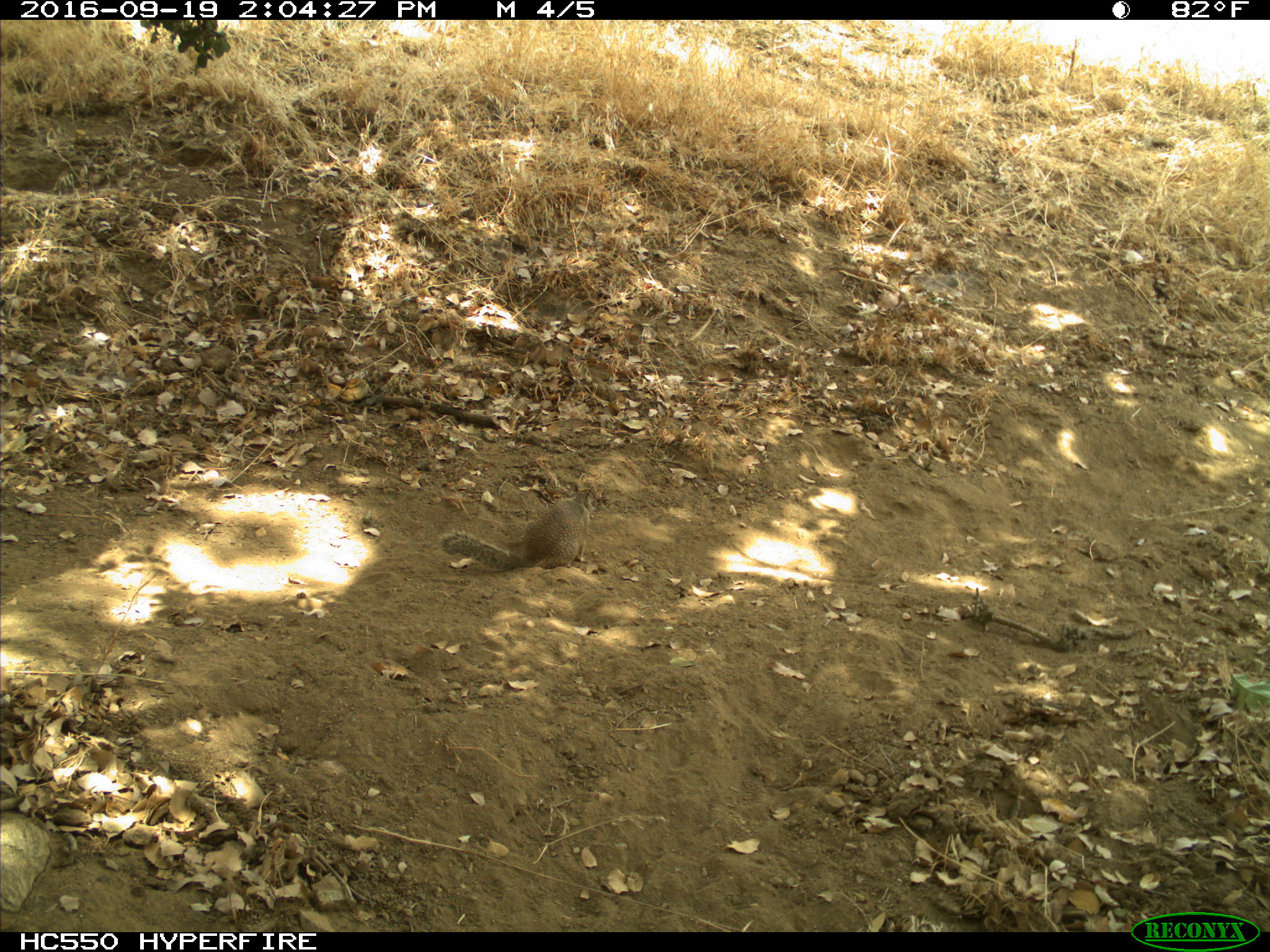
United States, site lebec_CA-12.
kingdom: Animalia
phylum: Chordata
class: Mammalia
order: Rodentia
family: Sciuridae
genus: Otospermophilus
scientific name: Otospermophilus beecheyi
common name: california ground squirrel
Otospermophilus beecheyi (california ground squirrel).